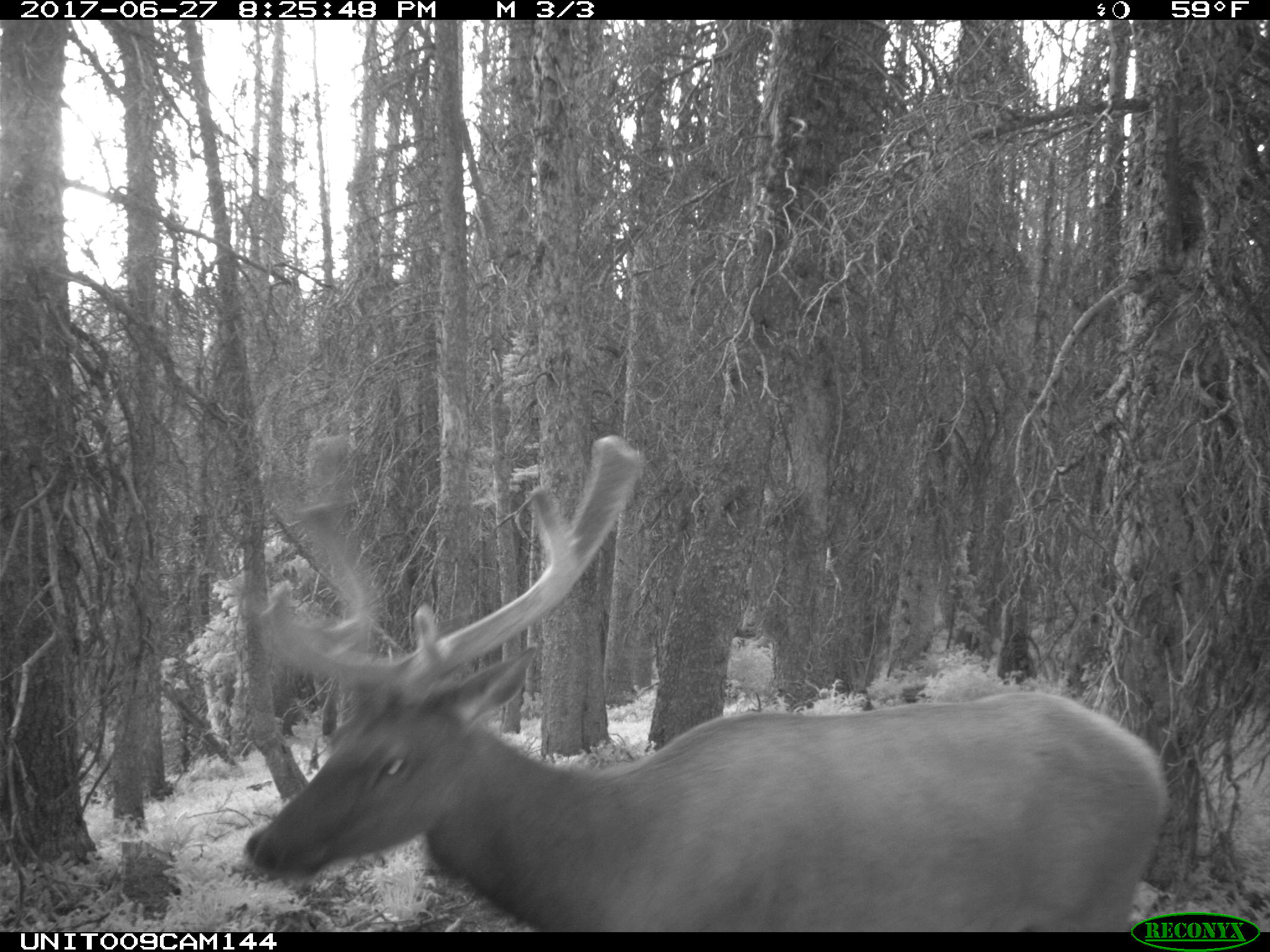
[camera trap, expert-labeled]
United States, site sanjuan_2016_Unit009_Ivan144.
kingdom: Animalia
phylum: Chordata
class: Mammalia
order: Artiodactyla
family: Cervidae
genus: Cervus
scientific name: Cervus elaphus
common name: red deer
Cervus elaphus (red deer).